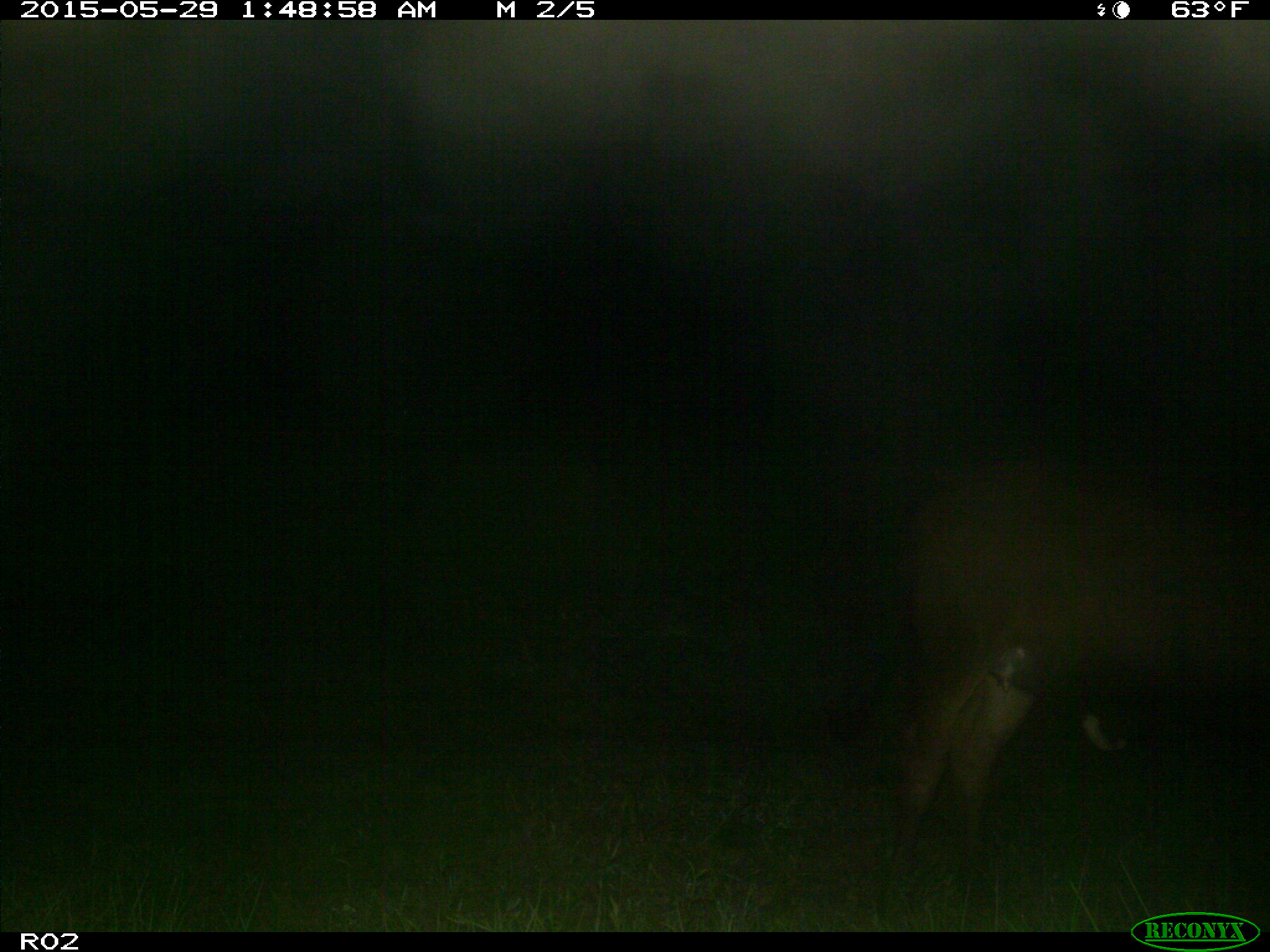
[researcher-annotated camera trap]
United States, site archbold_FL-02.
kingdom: Animalia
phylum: Chordata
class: Mammalia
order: Artiodactyla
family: Bovidae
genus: Bos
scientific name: Bos taurus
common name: domestic cow